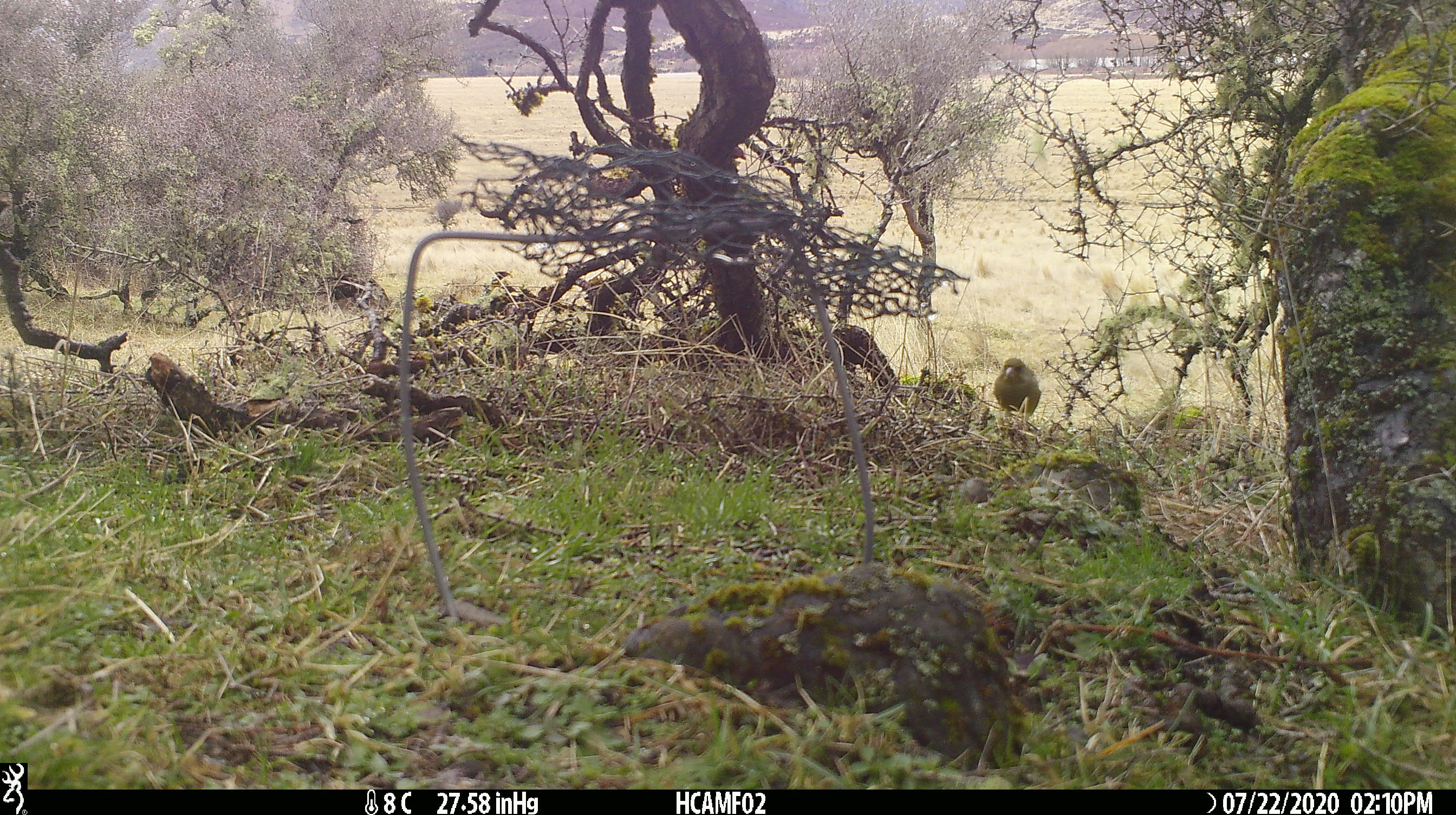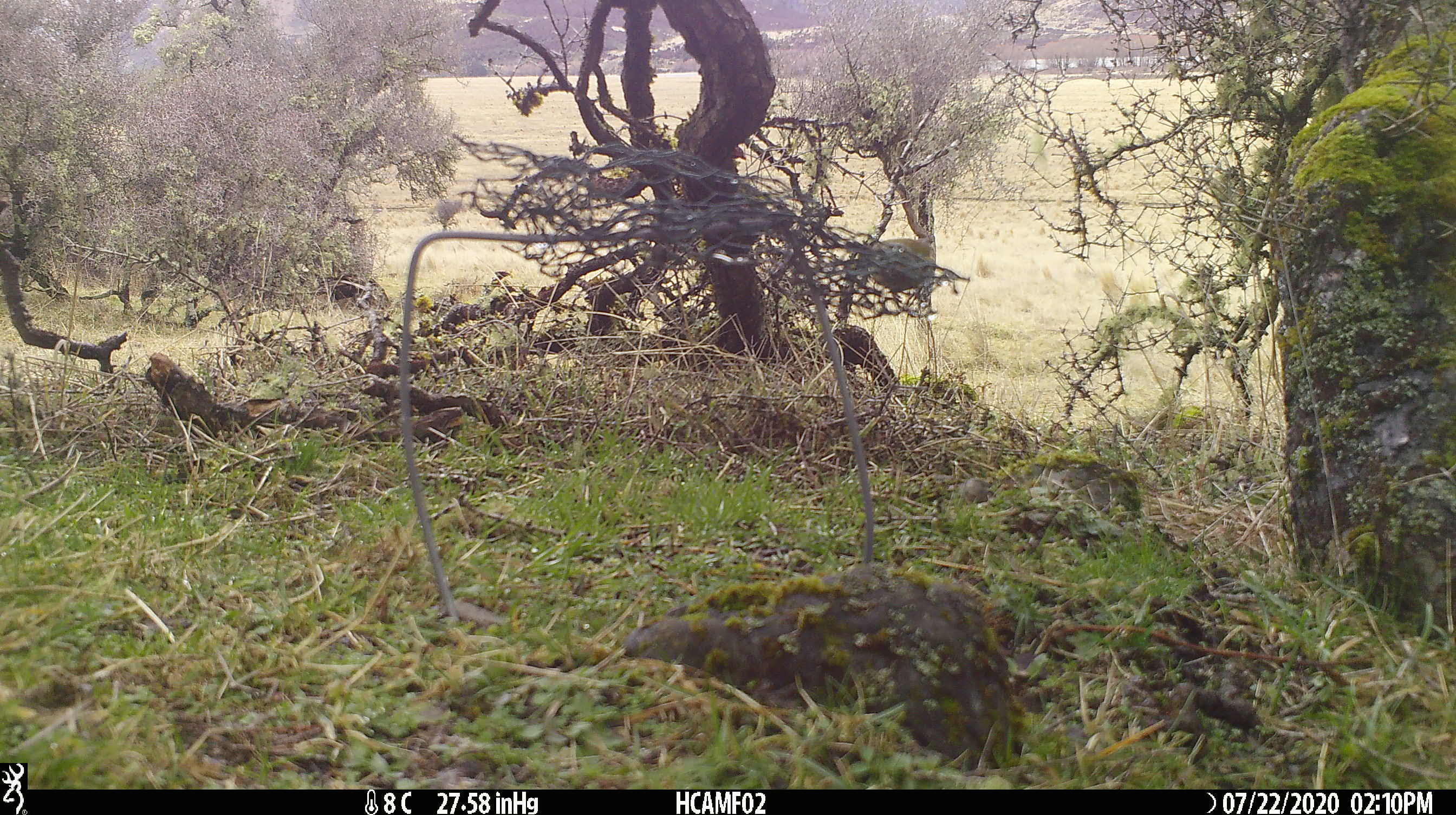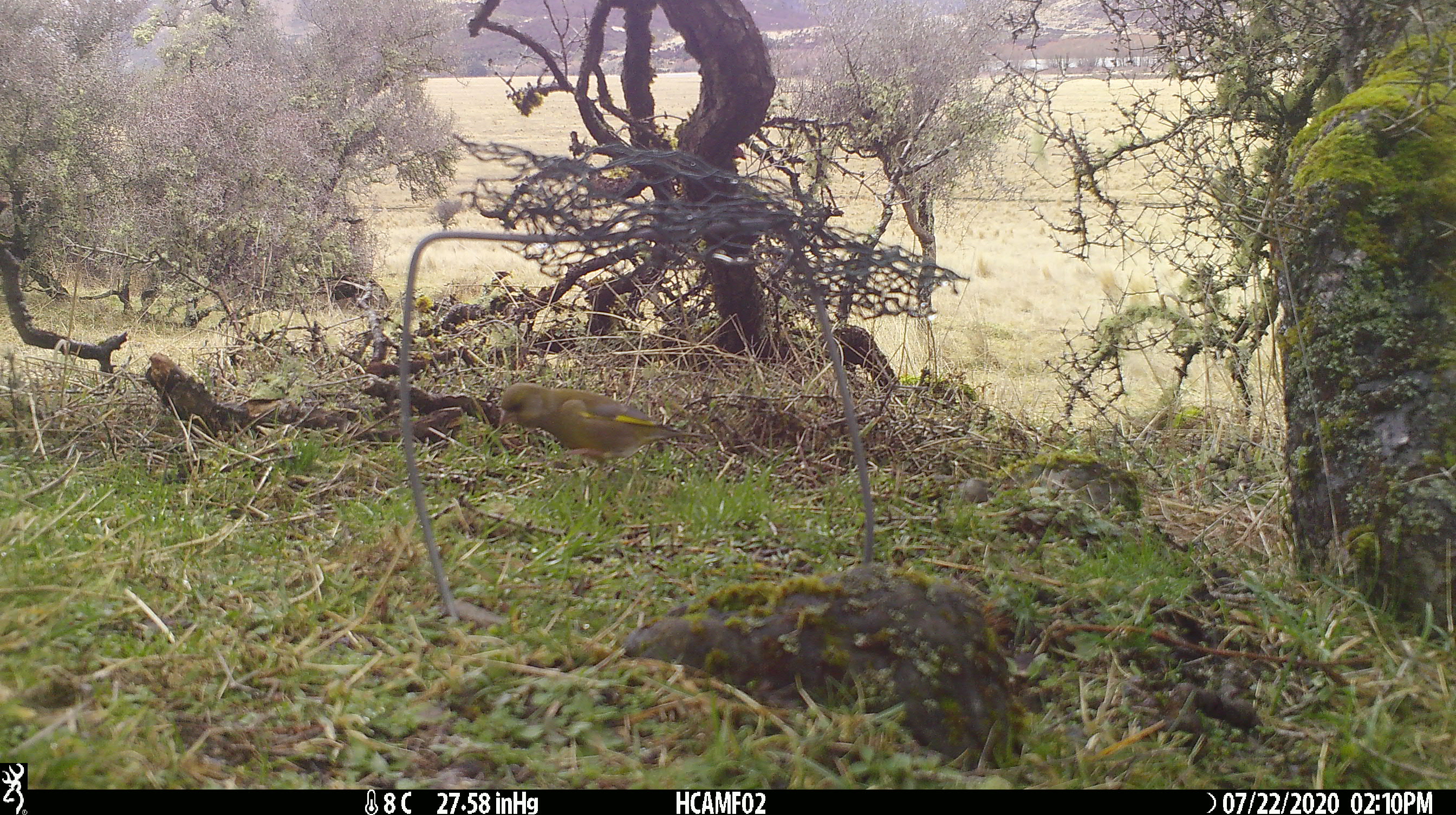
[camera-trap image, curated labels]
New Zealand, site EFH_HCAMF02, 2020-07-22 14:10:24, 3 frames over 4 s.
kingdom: Animalia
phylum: Chordata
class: Aves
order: Passeriformes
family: Fringillidae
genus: Chloris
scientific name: Chloris chloris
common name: greenfinch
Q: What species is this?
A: Greenfinch (Chloris chloris).